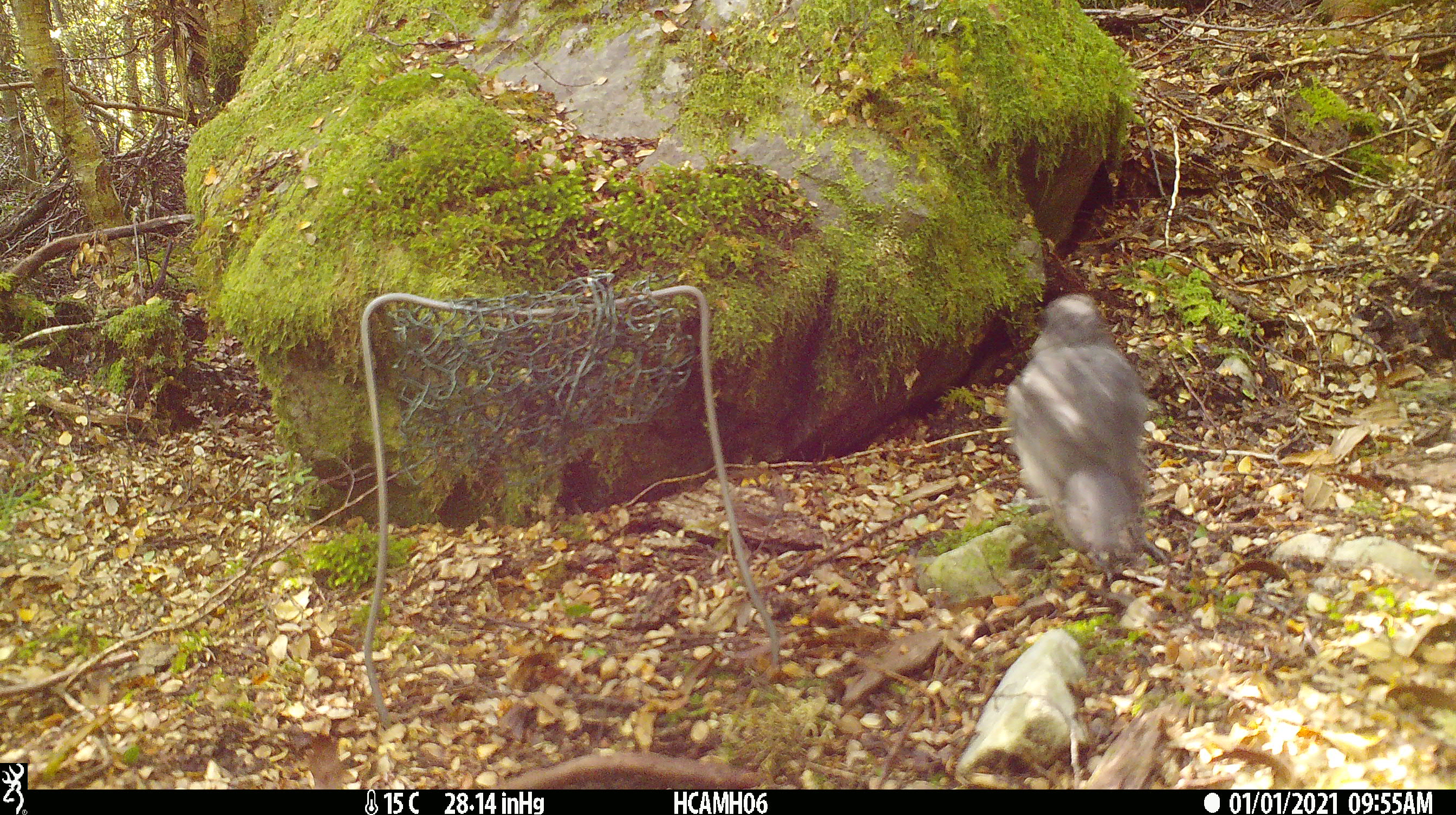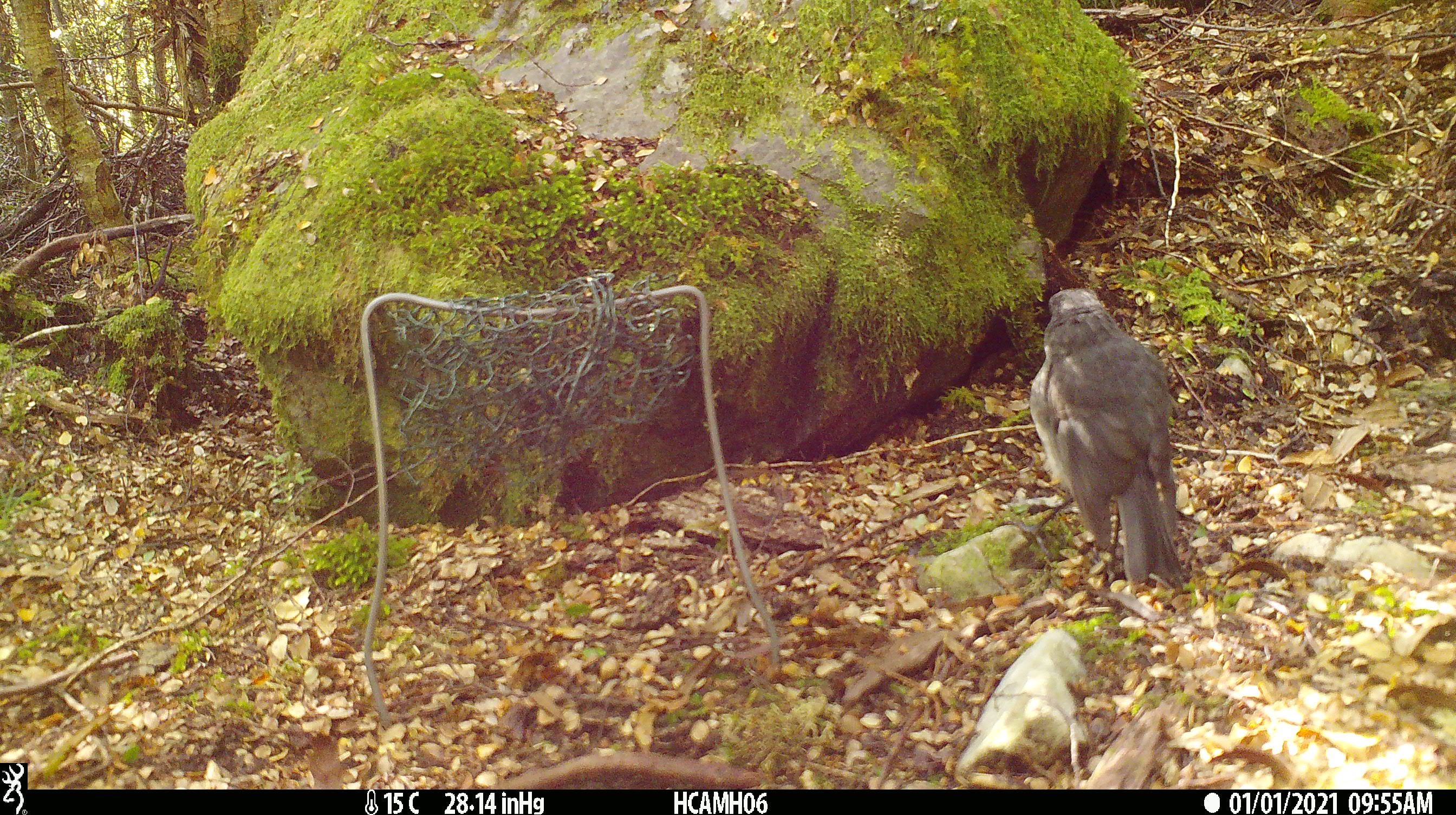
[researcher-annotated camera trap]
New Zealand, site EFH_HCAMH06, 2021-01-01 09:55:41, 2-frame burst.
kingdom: Animalia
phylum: Chordata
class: Aves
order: Passeriformes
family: Petroicidae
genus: Petroica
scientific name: Petroica australis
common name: new zealand robin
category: robin